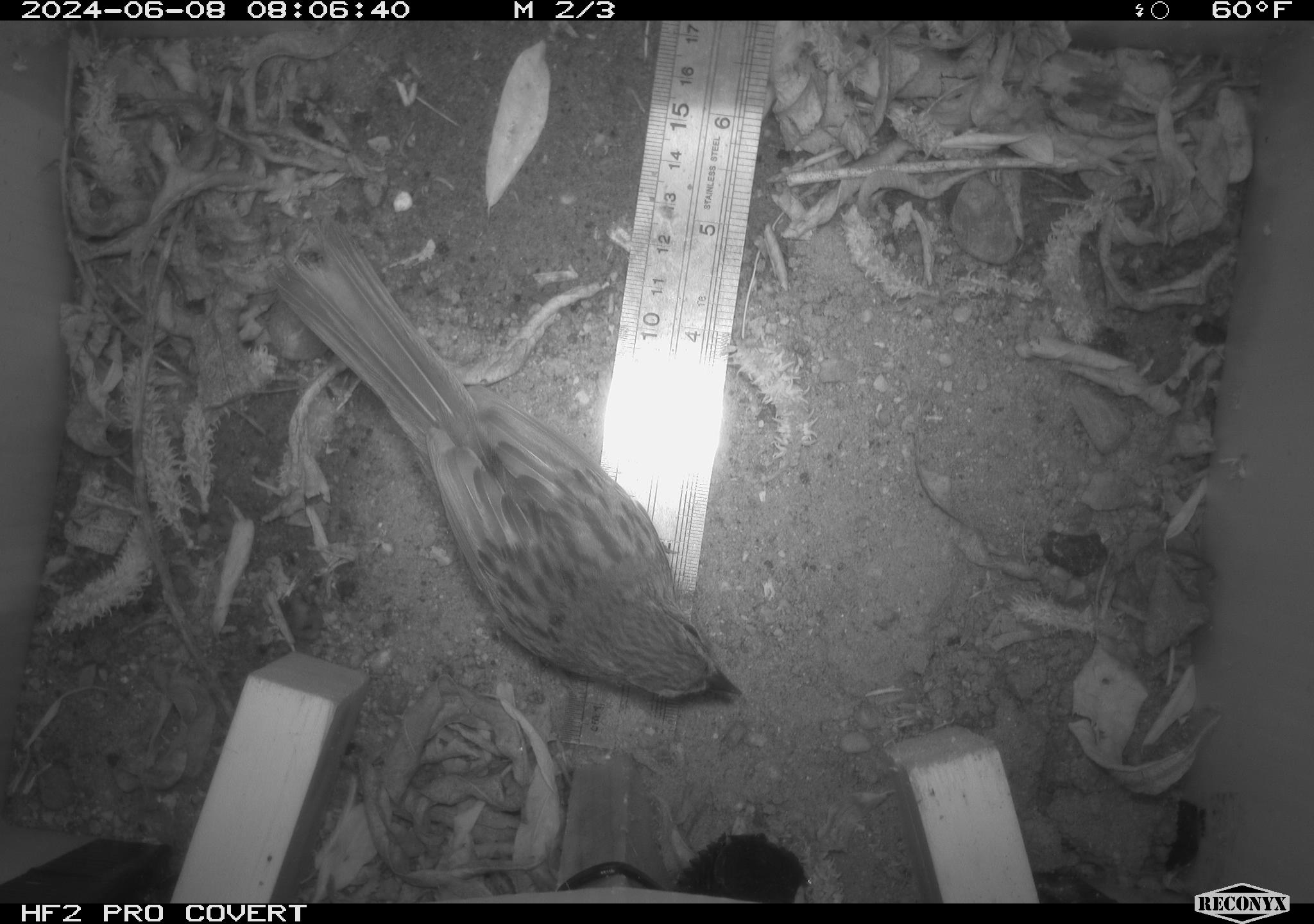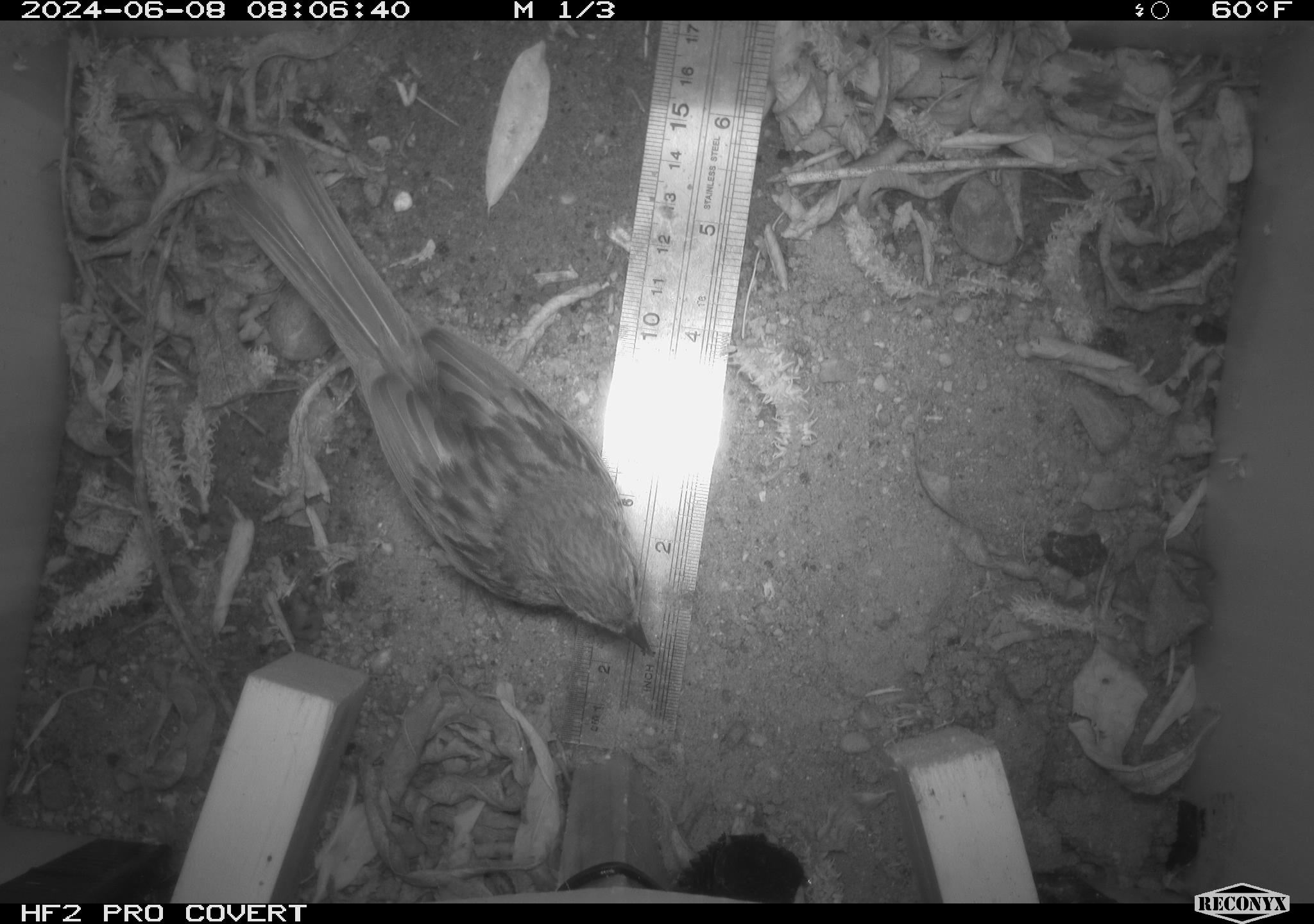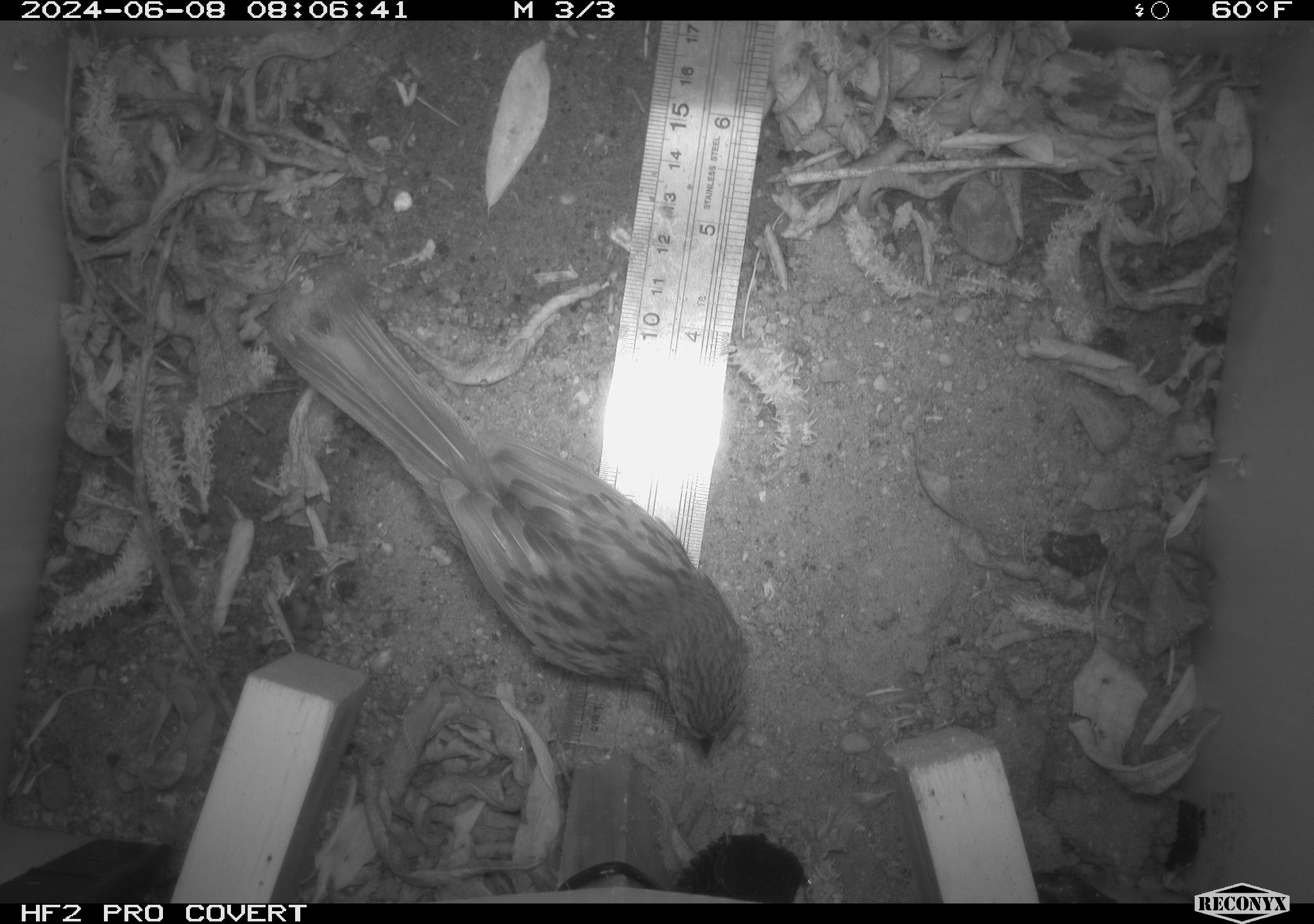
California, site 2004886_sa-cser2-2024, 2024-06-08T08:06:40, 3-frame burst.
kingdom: Animalia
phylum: Chordata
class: Aves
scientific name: Aves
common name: bird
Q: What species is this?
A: Bird (Aves).